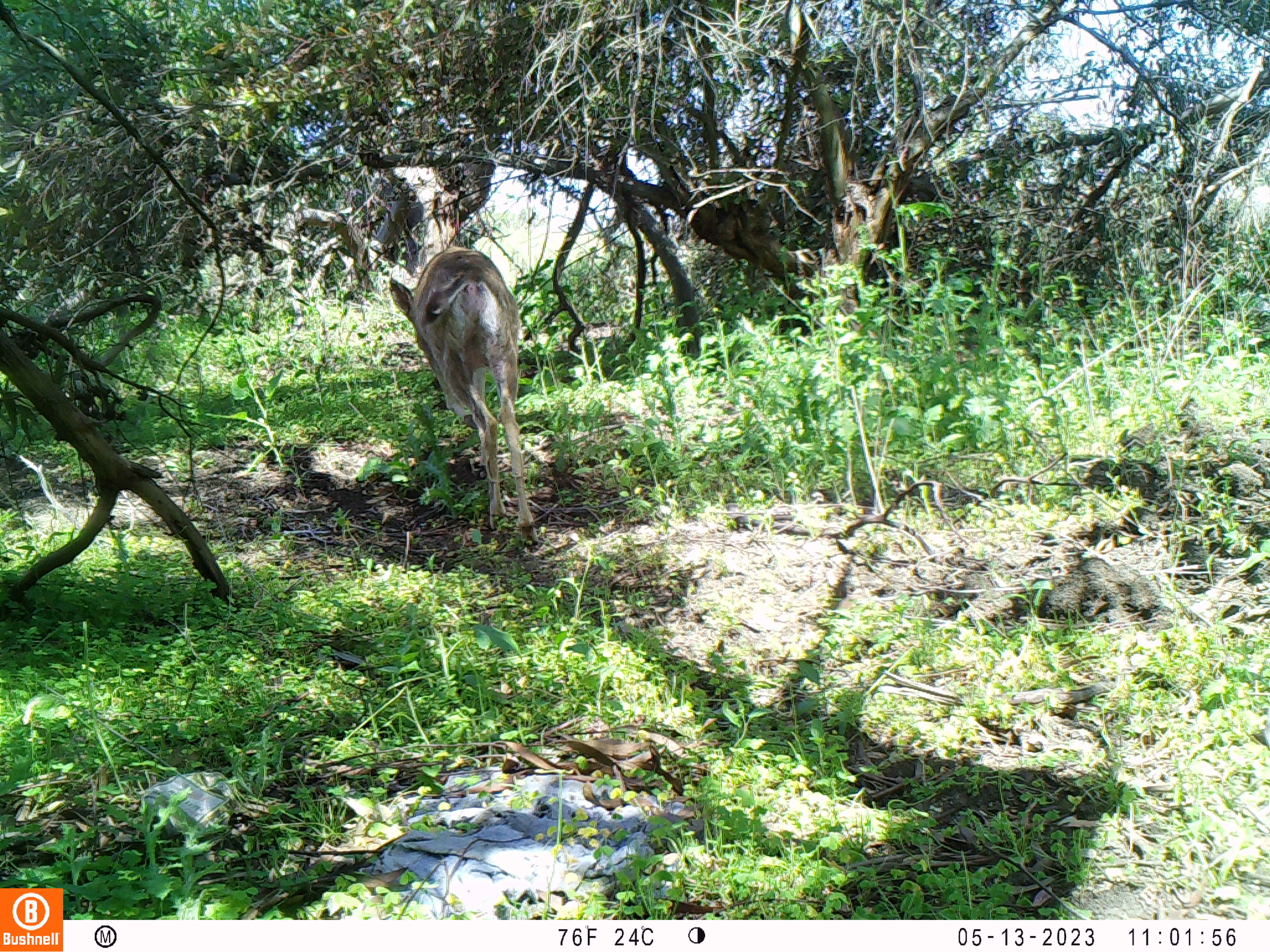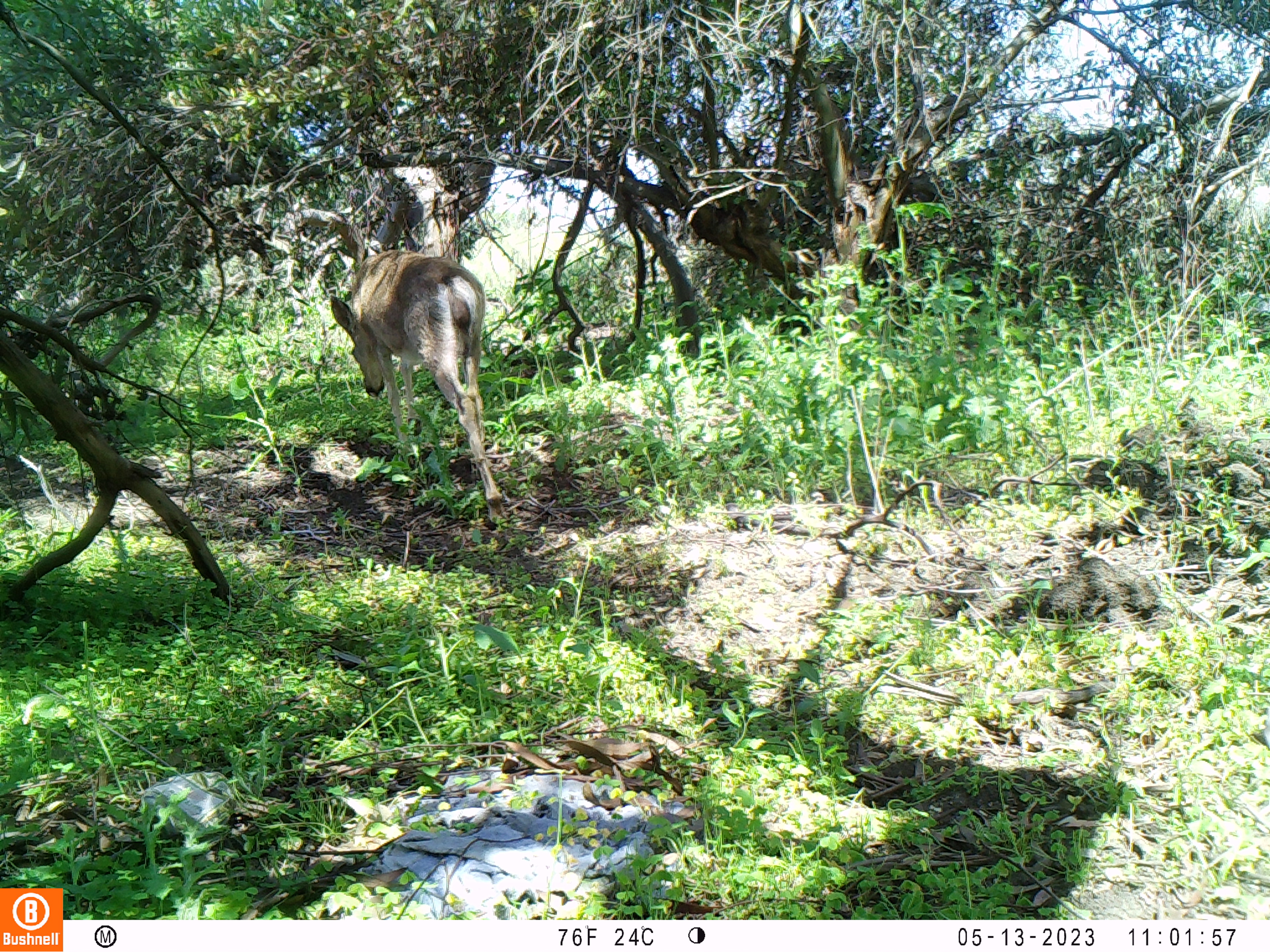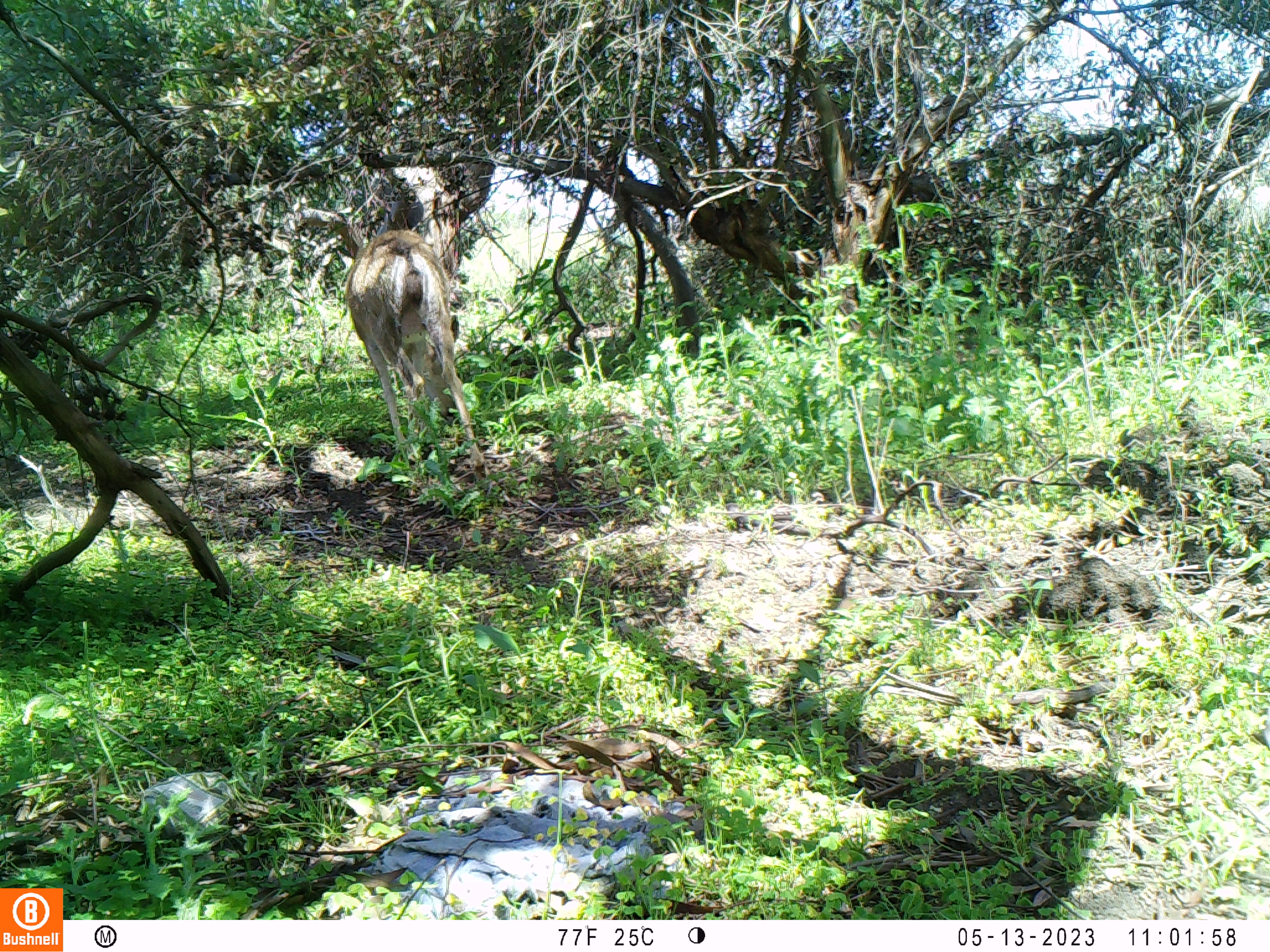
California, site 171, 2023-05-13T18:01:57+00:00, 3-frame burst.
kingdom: Animalia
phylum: Chordata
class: Mammalia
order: Artiodactyla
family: Cervidae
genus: Odocoileus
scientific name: Odocoileus hemionus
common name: mule deer